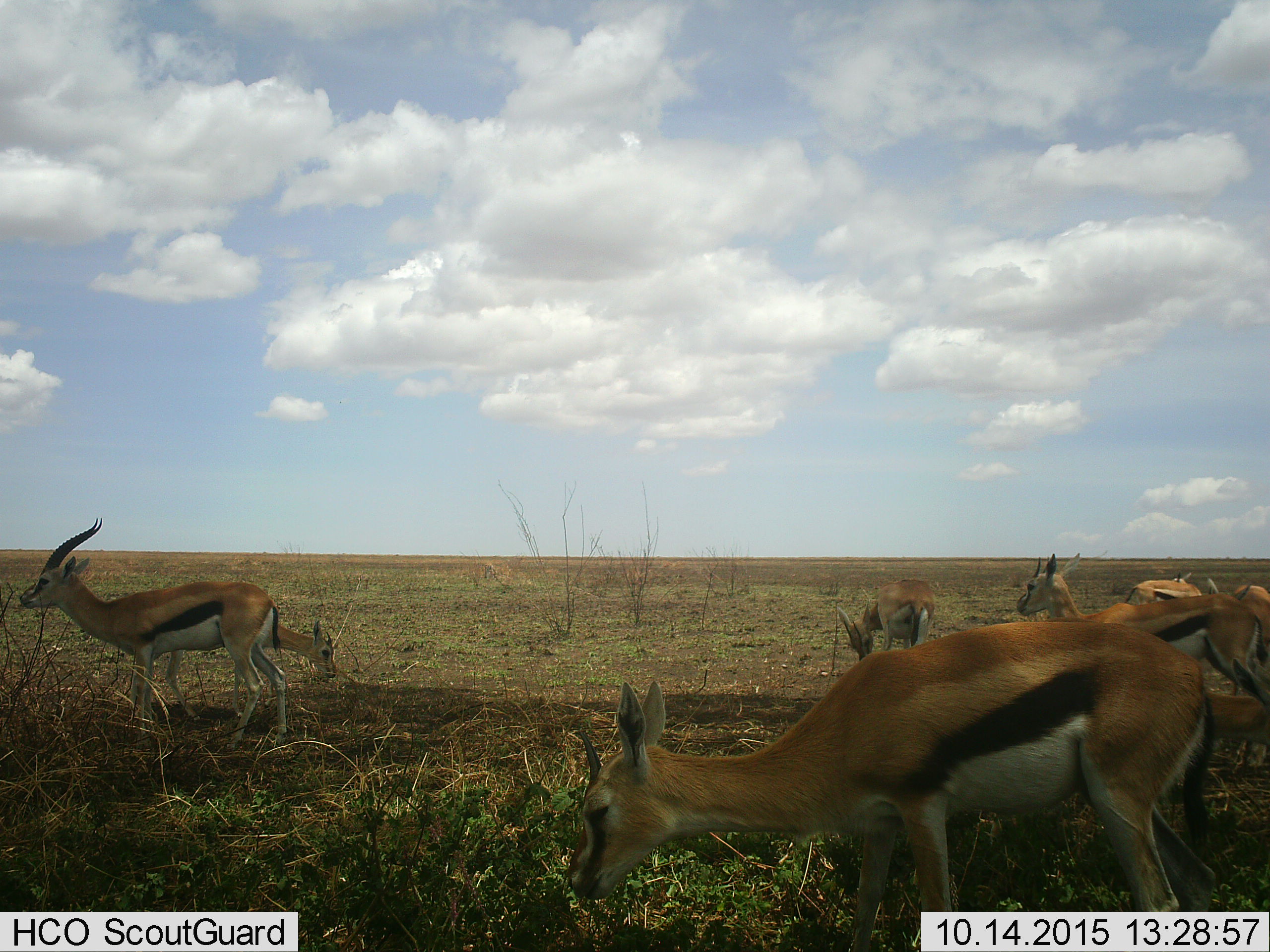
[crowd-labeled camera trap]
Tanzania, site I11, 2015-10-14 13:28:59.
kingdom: Animalia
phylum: Chordata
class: Mammalia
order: Artiodactyla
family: Bovidae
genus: Eudorcas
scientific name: Eudorcas thomsonii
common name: thomson's gazelle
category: gazellethomsons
Gazellethomsons (thomson's gazelle) (Eudorcas thomsonii), count 7. Behavior (volunteer vote fractions): standing 75%, resting 25%, moving 25%, interacting 0%. Young present (vote fraction): 12%. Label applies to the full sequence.